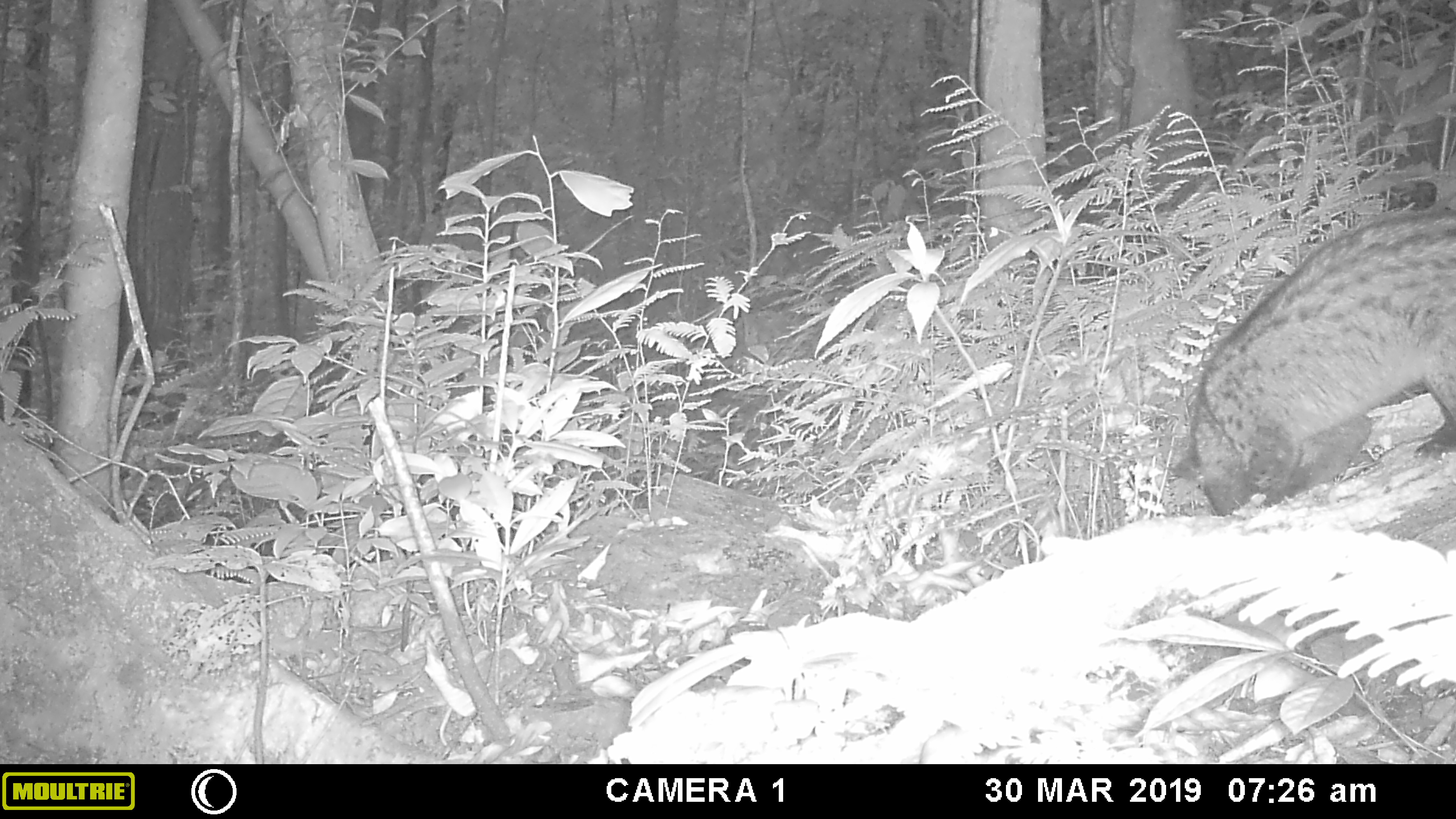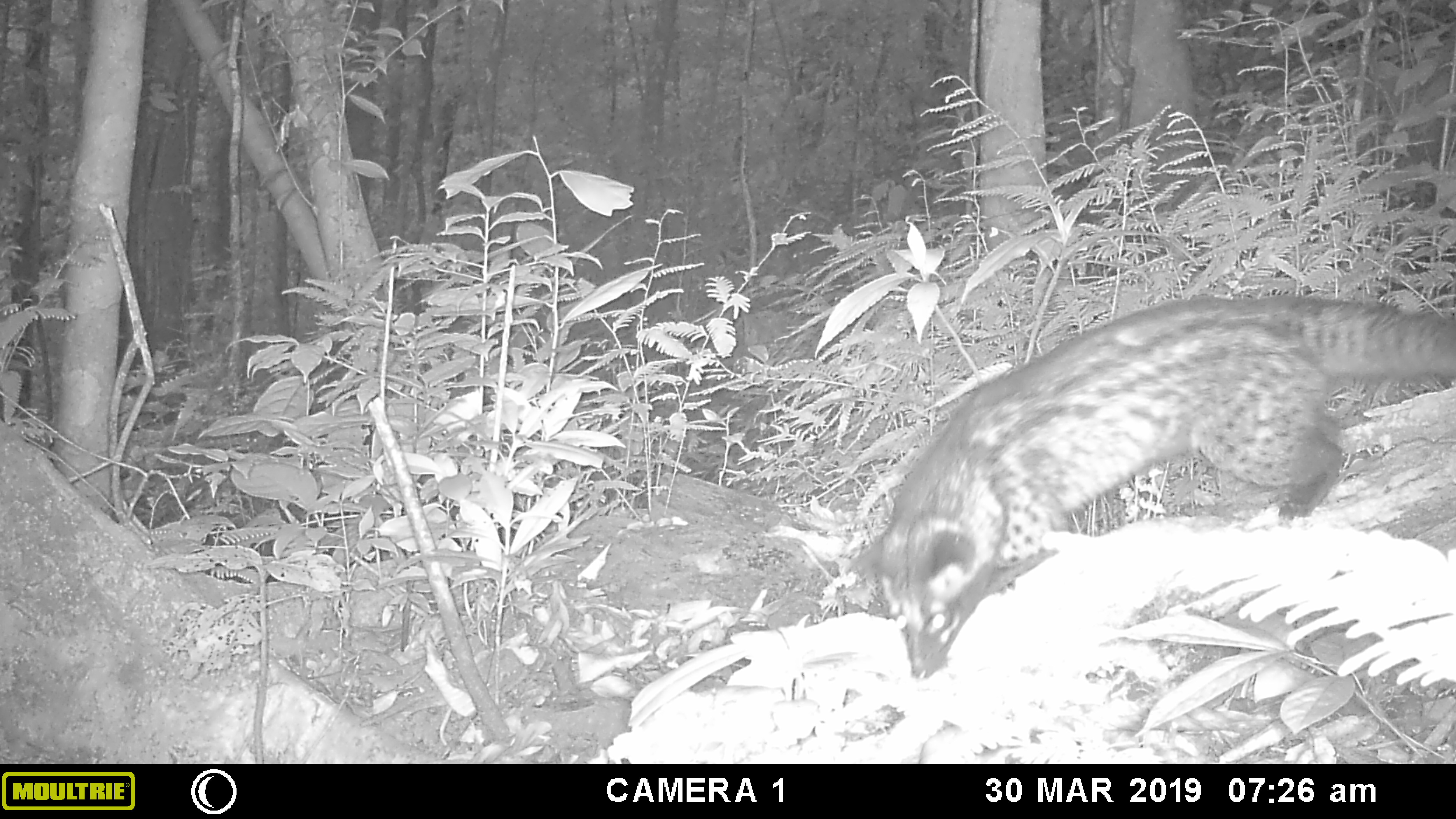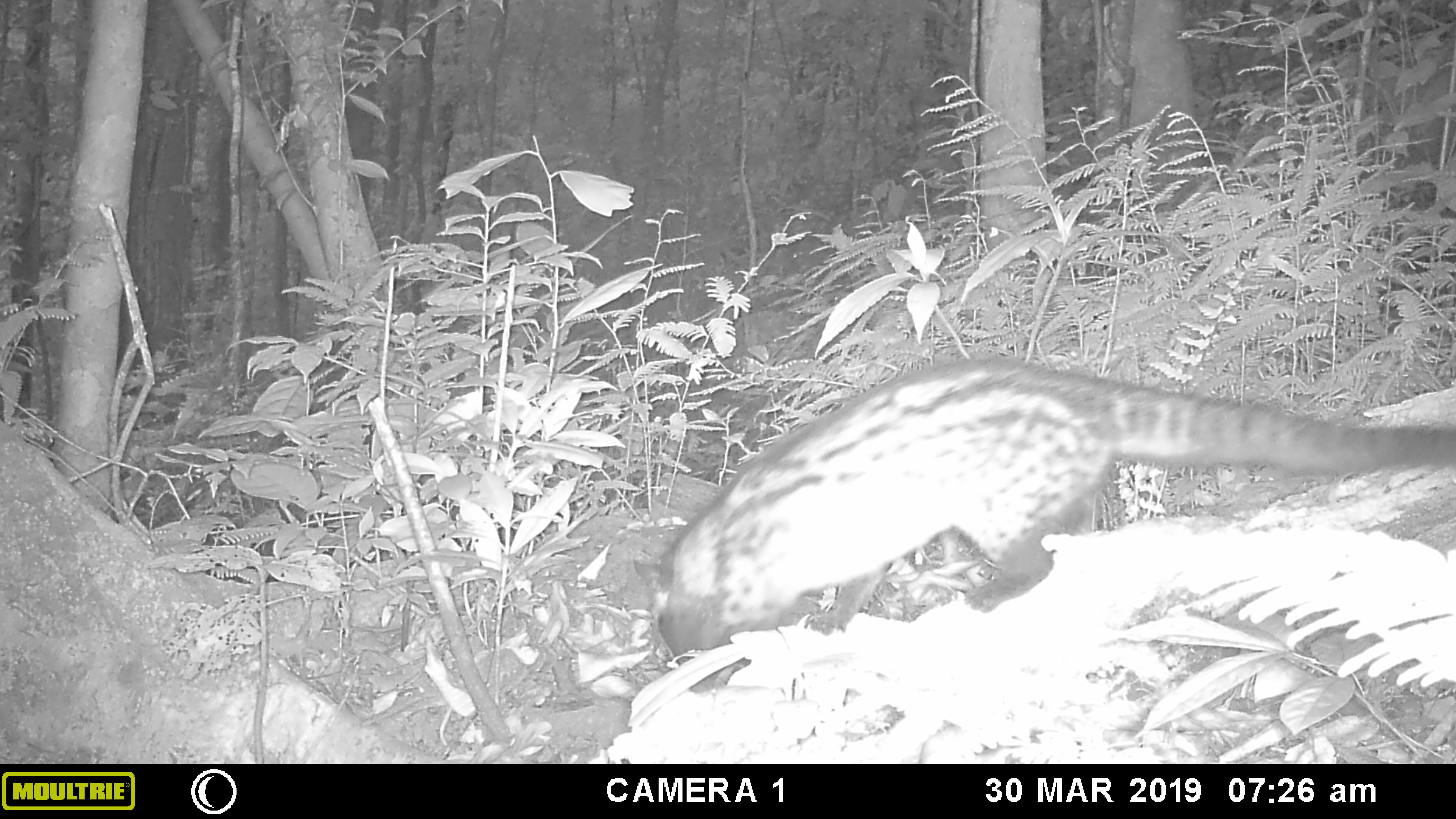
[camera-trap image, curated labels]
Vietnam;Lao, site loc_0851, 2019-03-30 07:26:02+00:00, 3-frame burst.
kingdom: Animalia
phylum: Chordata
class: Mammalia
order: Carnivora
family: Viverridae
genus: Paradoxurus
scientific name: Paradoxurus hermaphroditus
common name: common palm civet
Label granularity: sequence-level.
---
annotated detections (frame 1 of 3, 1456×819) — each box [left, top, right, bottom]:
common palm civet: [1167, 206, 1456, 517]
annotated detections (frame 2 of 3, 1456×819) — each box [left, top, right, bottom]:
common palm civet: [848, 292, 1456, 682]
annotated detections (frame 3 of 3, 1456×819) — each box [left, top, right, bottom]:
common palm civet: [631, 354, 1456, 694]